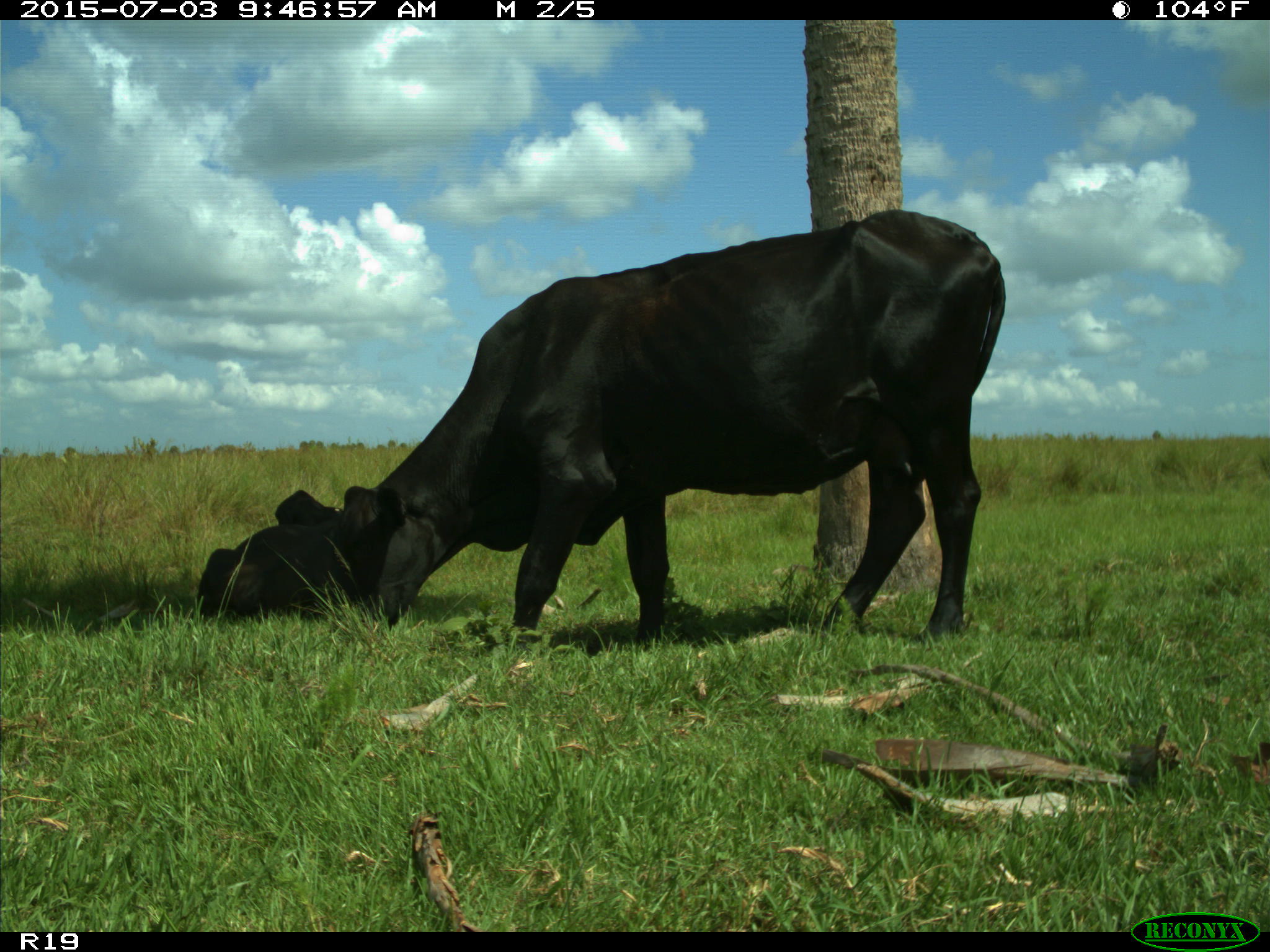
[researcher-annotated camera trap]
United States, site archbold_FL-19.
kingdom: Animalia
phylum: Chordata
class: Mammalia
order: Artiodactyla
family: Bovidae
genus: Bos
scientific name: Bos taurus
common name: domestic cow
Bos taurus (domestic cow).